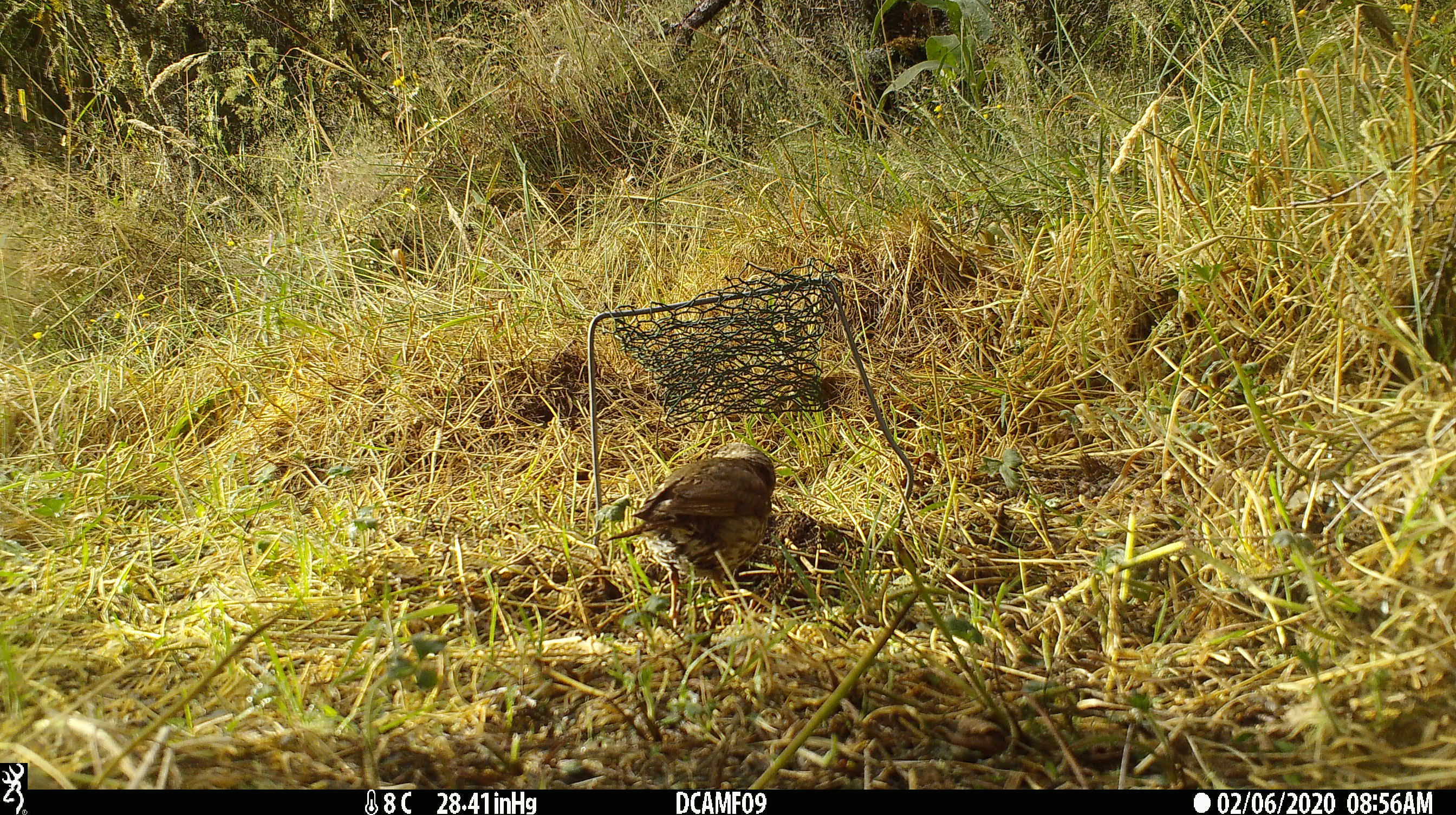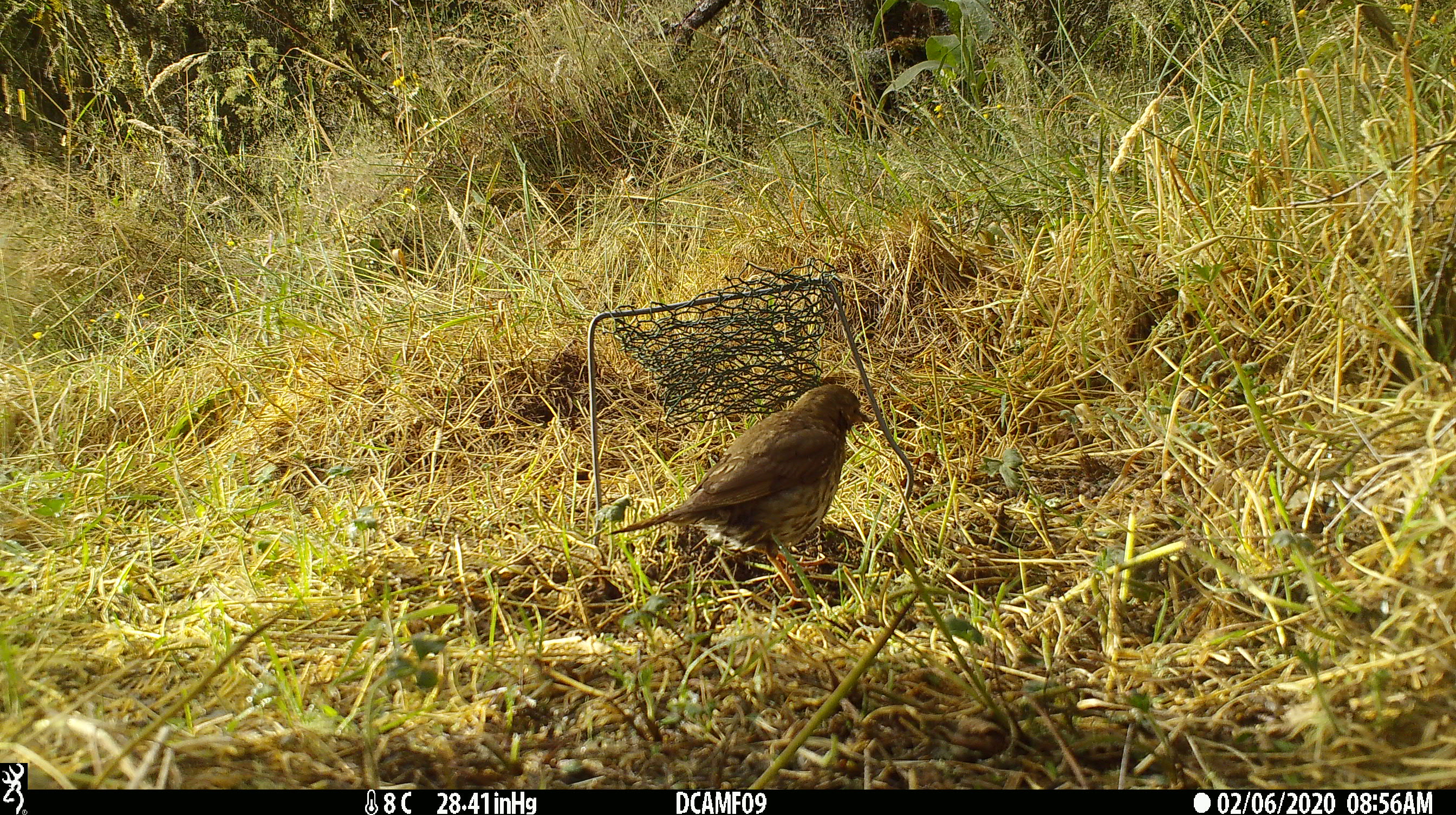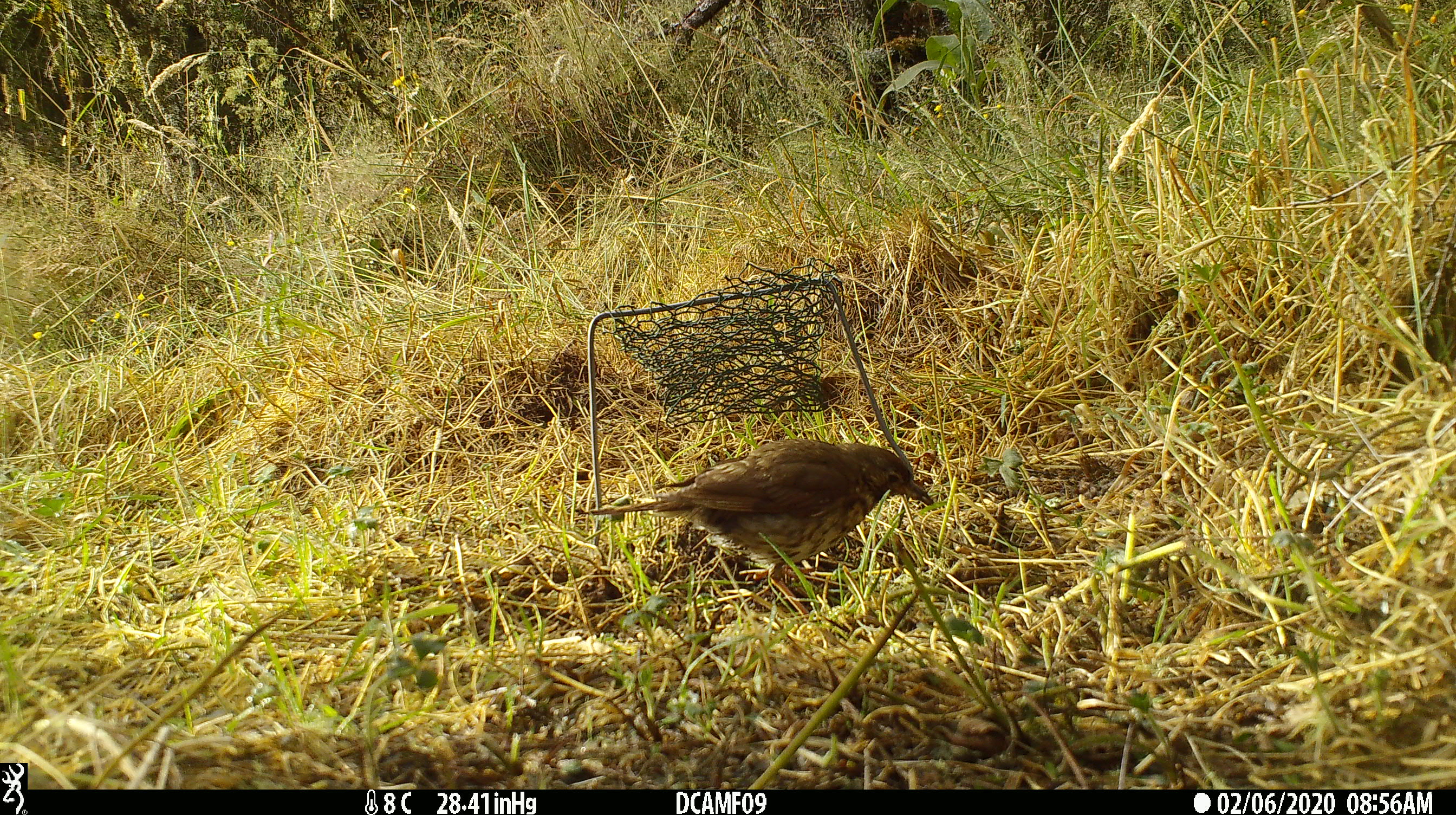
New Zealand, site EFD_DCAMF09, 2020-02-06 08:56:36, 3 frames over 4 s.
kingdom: Animalia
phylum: Chordata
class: Aves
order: Passeriformes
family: Turdidae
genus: Turdus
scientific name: Turdus philomelos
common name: song thrush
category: thrush